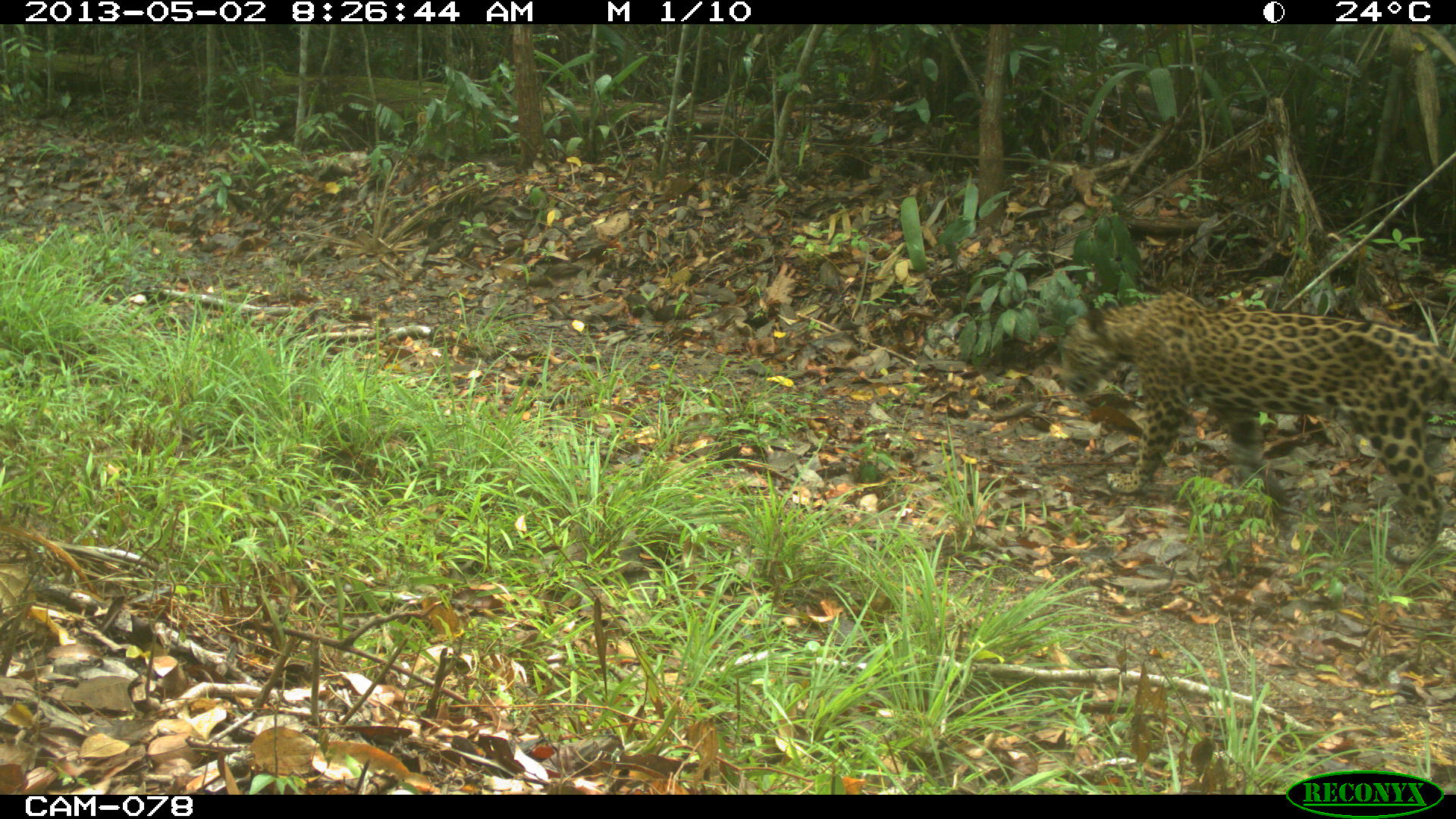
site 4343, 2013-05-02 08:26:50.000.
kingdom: Animalia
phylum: Chordata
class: Mammalia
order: Carnivora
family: Felidae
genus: Panthera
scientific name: Panthera onca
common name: jaguar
Panthera onca (jaguar), count 1, sex male.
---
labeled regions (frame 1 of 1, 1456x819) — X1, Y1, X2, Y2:
panthera onca: 1054, 291, 1456, 563